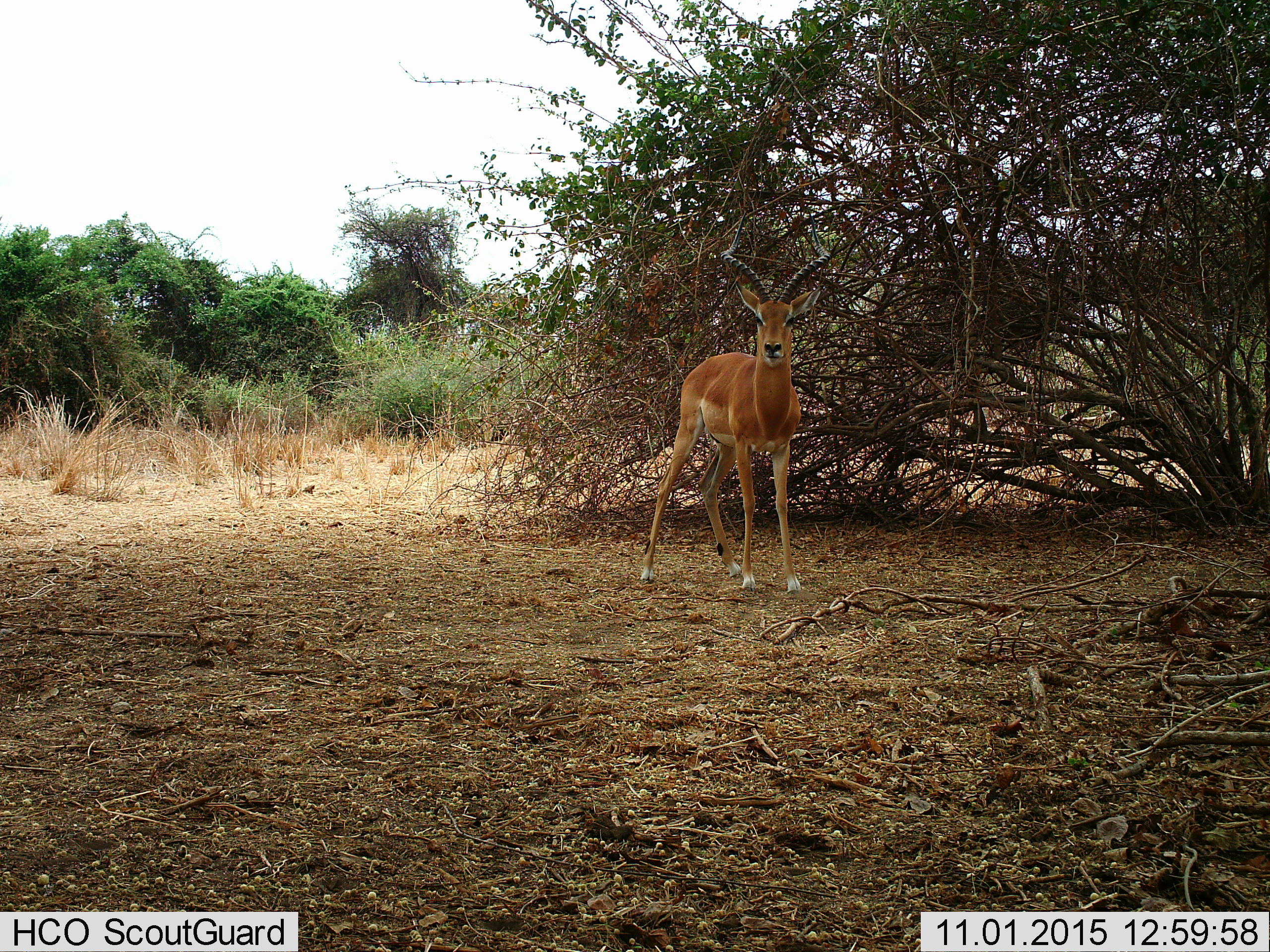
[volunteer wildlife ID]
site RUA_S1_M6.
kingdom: Animalia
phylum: Chordata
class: Mammalia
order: Artiodactyla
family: Bovidae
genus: Aepyceros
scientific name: Aepyceros melampus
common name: impala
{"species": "impala (Aepyceros melampus)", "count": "1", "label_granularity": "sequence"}